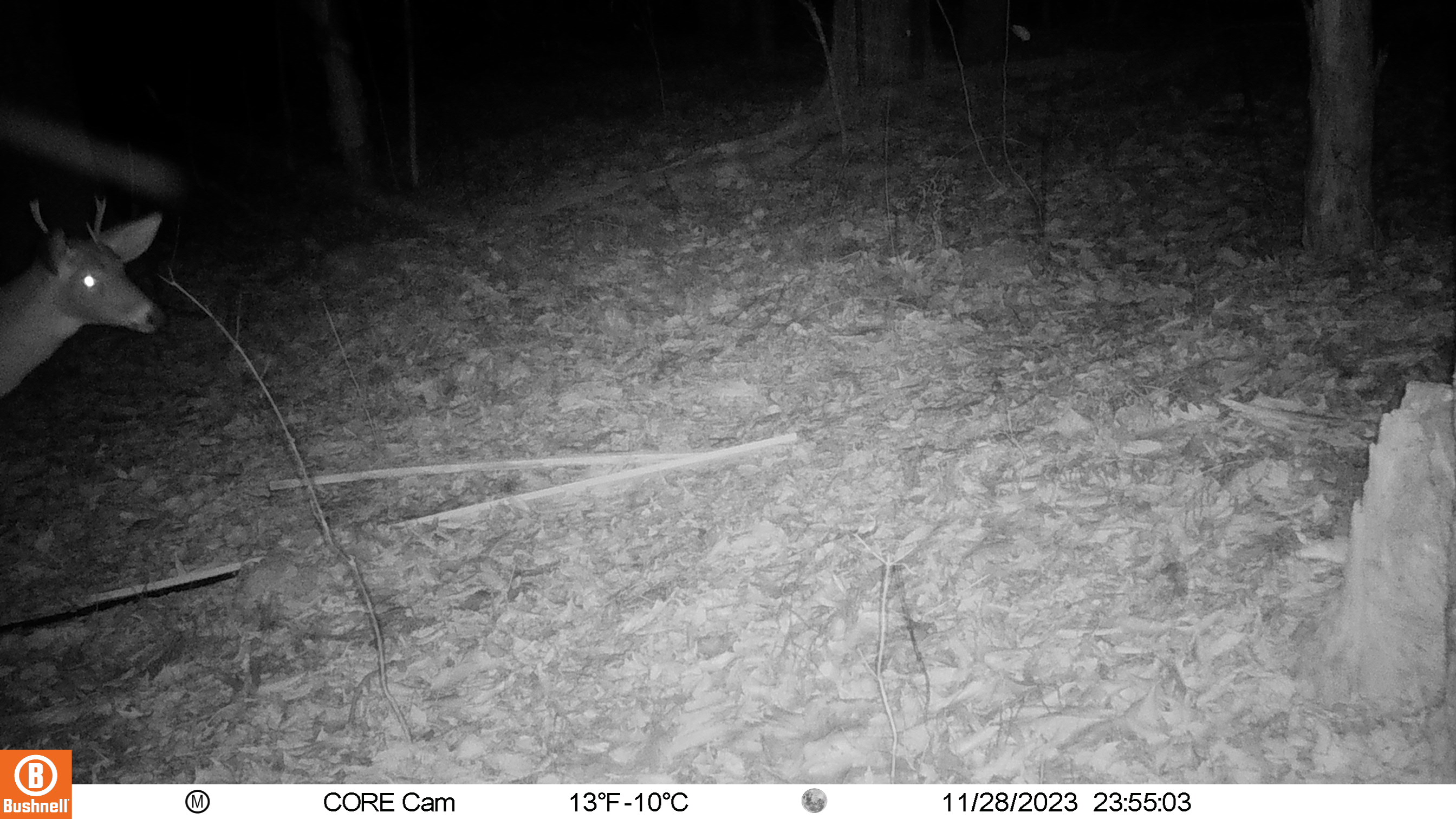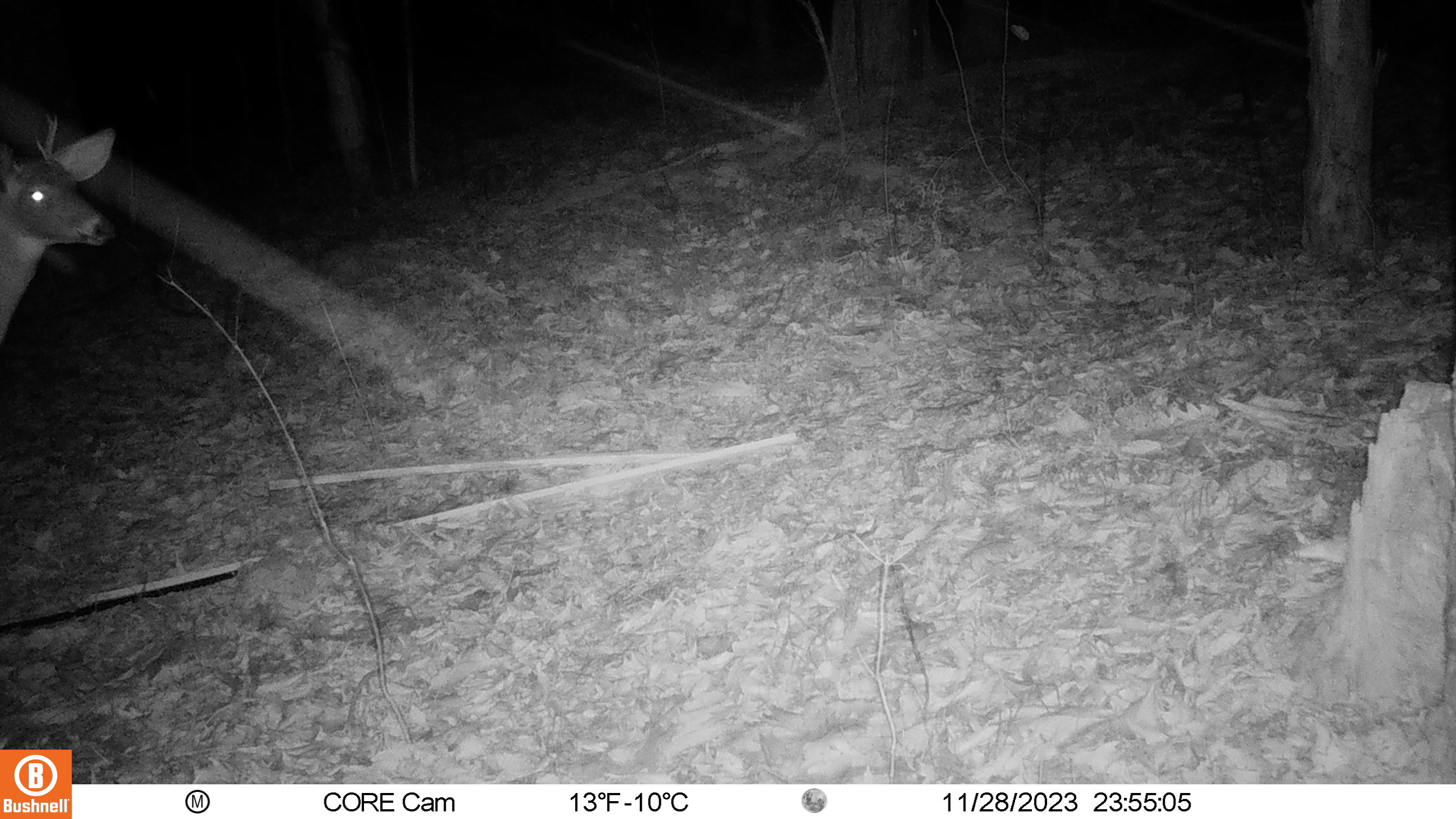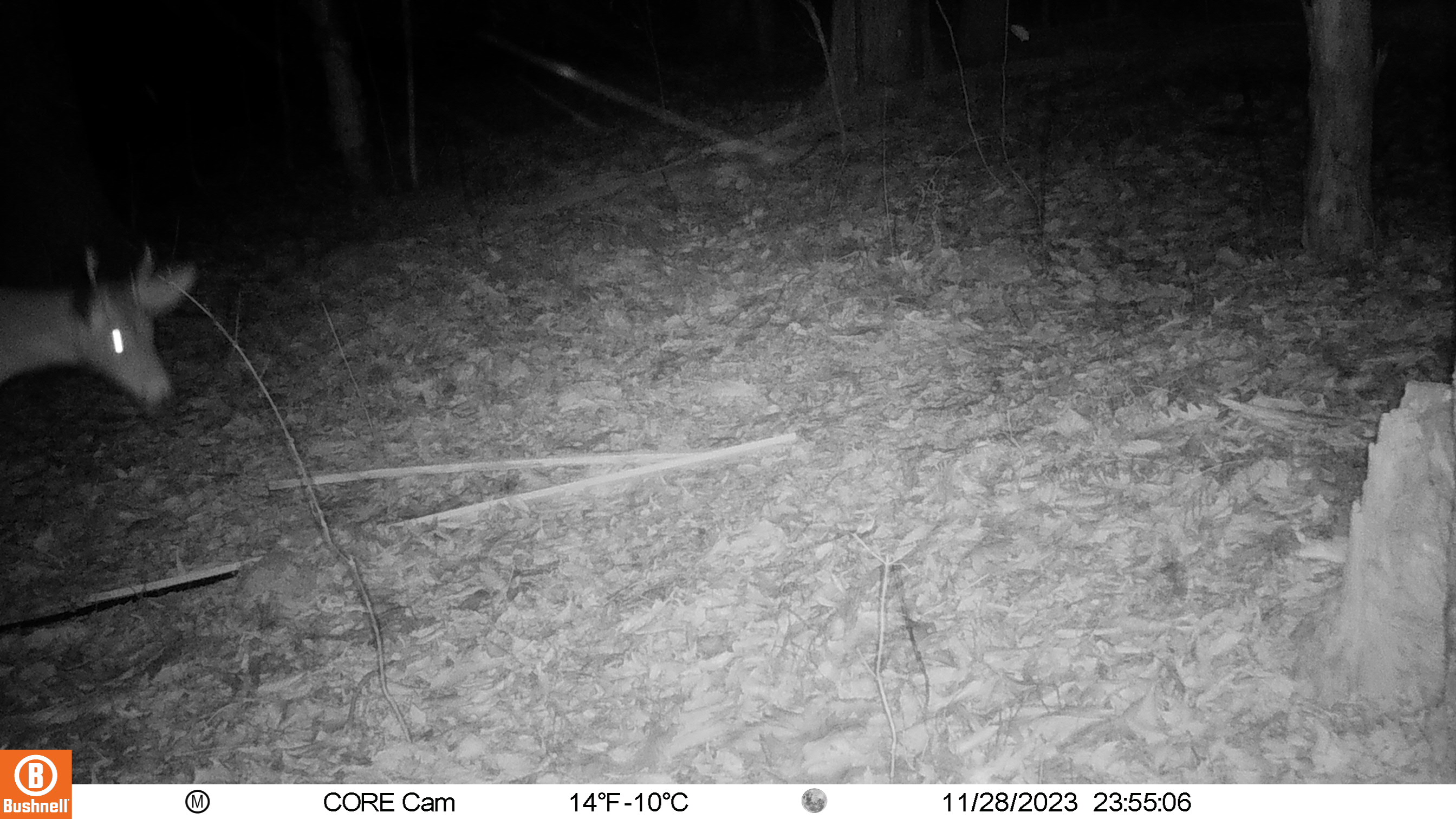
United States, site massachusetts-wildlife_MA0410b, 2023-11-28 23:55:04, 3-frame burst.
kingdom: Animalia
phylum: Chordata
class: Mammalia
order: Artiodactyla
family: Cervidae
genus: Odocoileus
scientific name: Odocoileus virginianus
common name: white-tailed deer